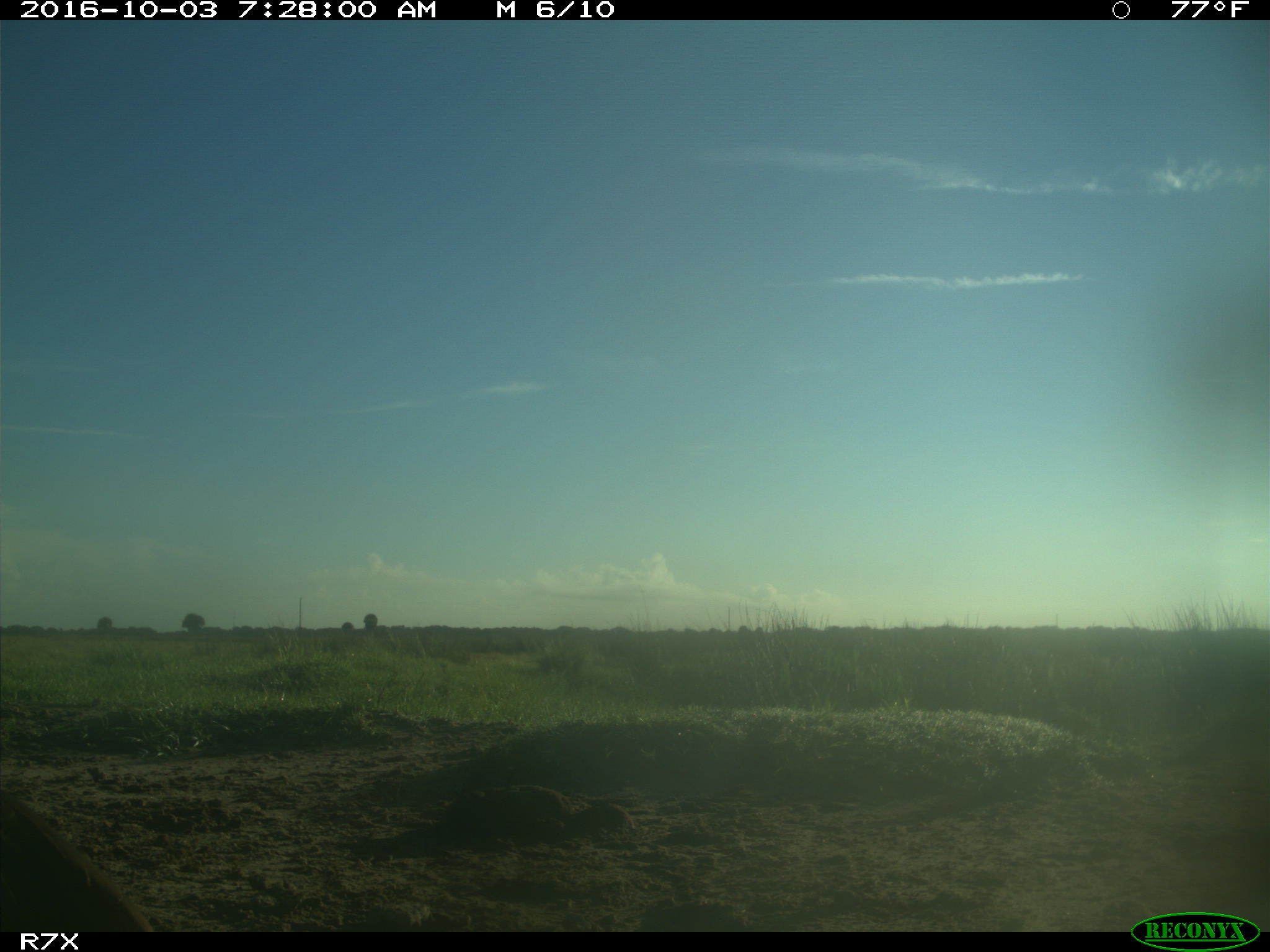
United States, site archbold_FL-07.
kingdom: Animalia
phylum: Chordata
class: Aves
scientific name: Aves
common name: birds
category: unidentified bird